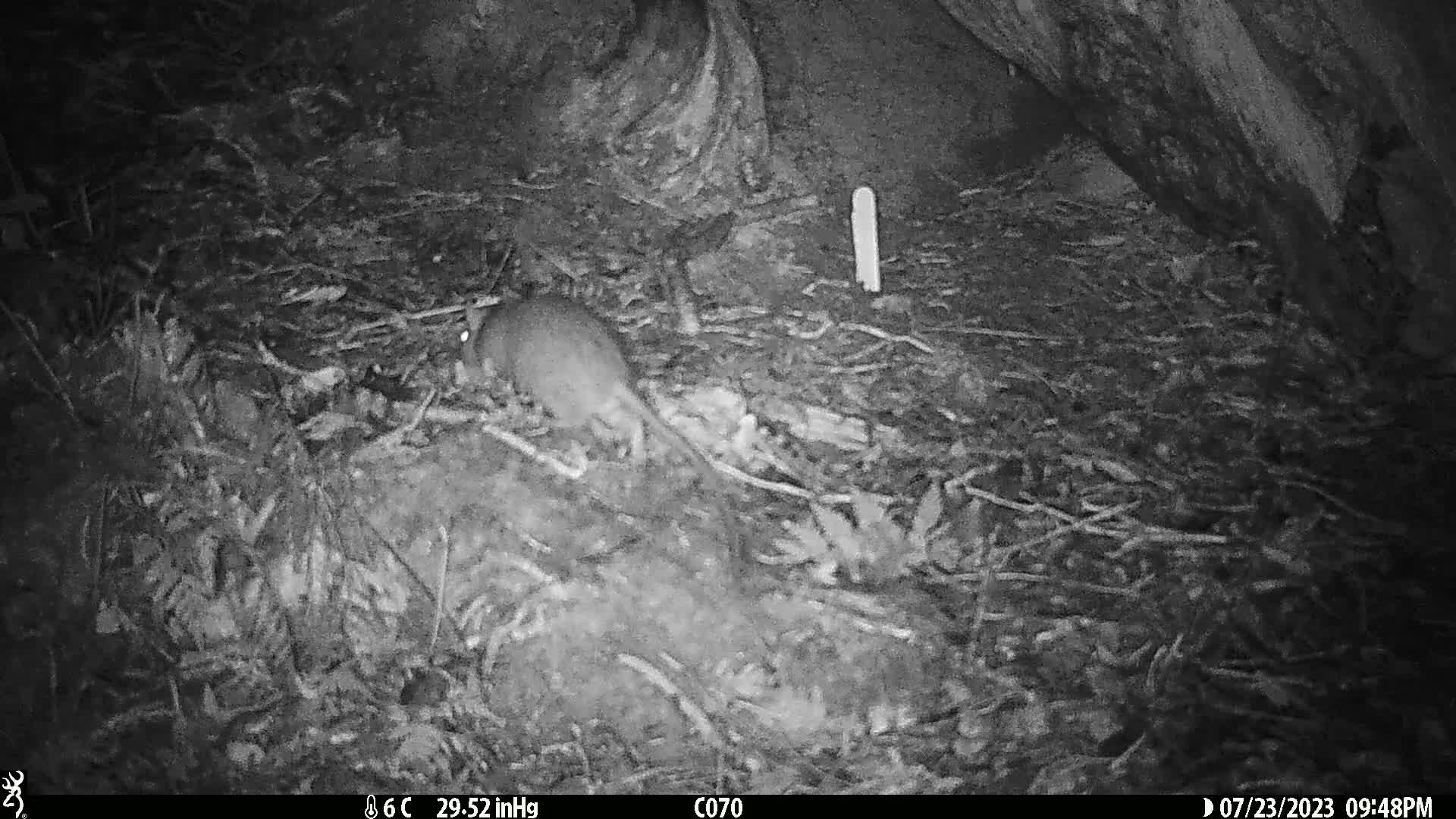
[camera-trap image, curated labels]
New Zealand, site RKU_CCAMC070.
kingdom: Animalia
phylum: Chordata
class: Mammalia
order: Rodentia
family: Muridae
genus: Rattus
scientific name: Rattus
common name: rat